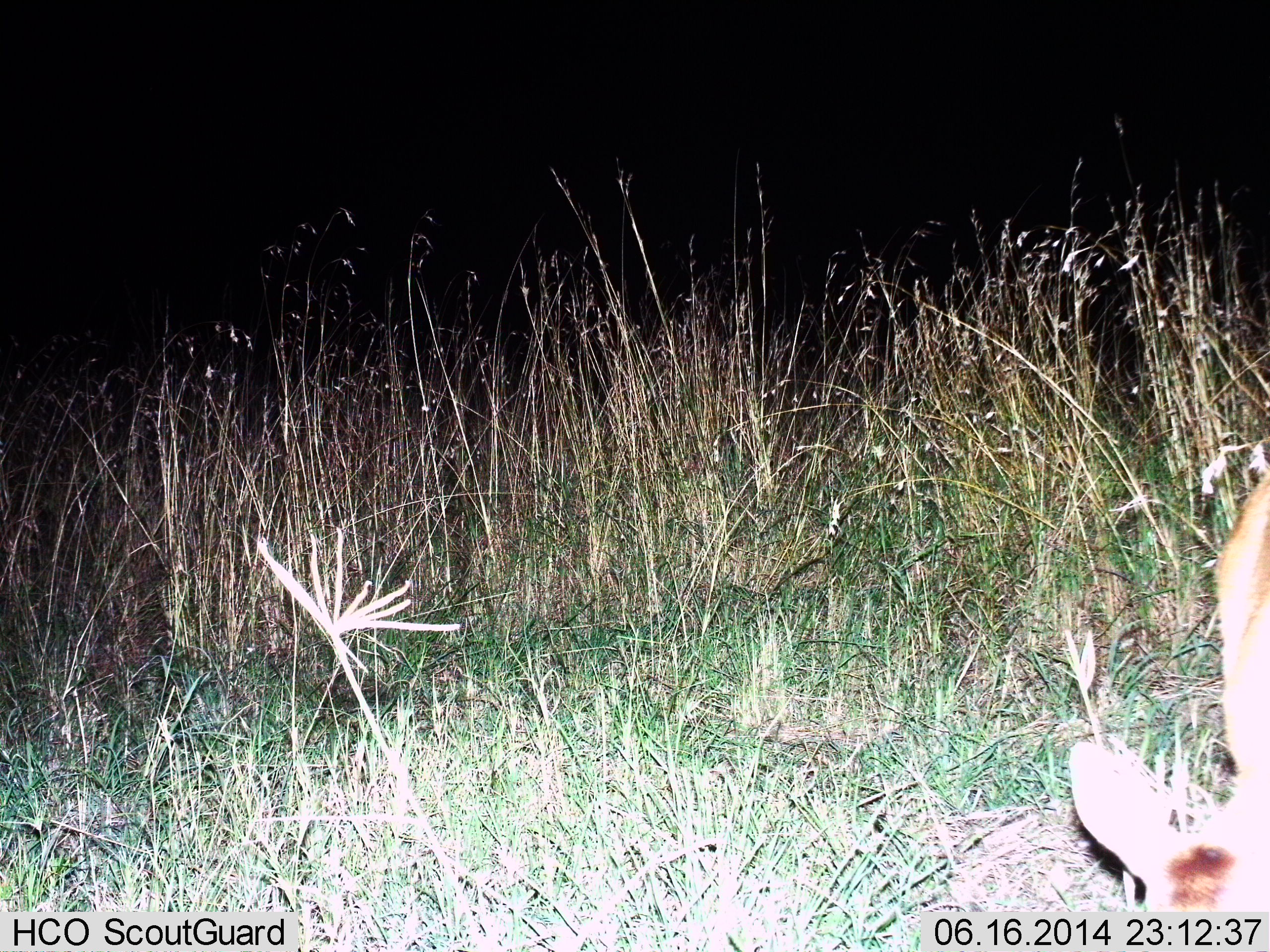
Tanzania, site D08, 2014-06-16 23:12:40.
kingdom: Animalia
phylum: Chordata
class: Mammalia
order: Artiodactyla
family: Bovidae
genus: Redunca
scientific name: Redunca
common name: reedbuck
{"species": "reedbuck (Redunca)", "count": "1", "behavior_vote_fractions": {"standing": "14%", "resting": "0%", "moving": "0%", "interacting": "0%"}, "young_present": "0%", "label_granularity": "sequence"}